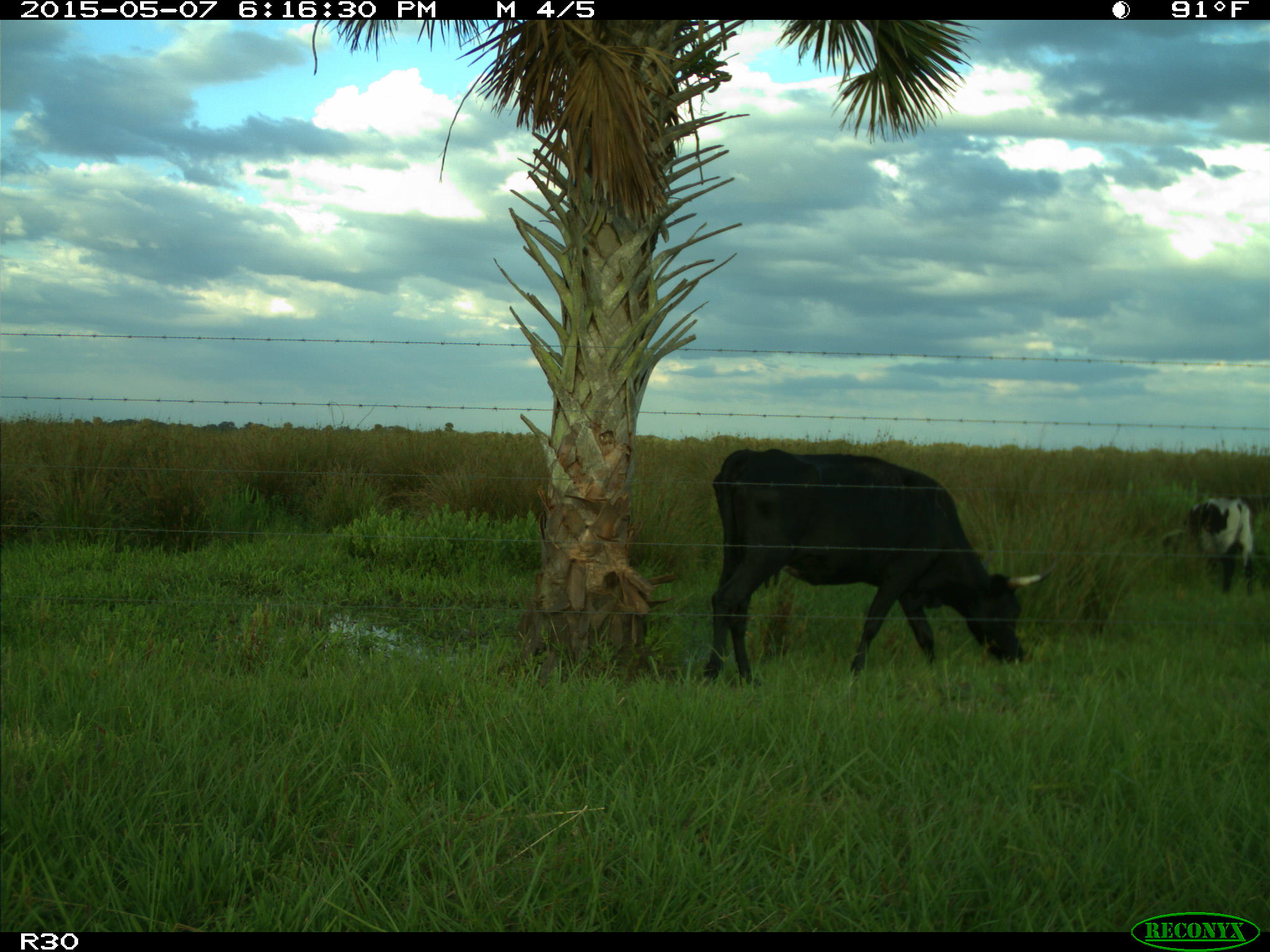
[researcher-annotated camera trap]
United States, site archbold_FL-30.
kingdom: Animalia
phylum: Chordata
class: Mammalia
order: Artiodactyla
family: Bovidae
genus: Bos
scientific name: Bos taurus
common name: domestic cow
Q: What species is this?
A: Bos taurus (domestic cow).